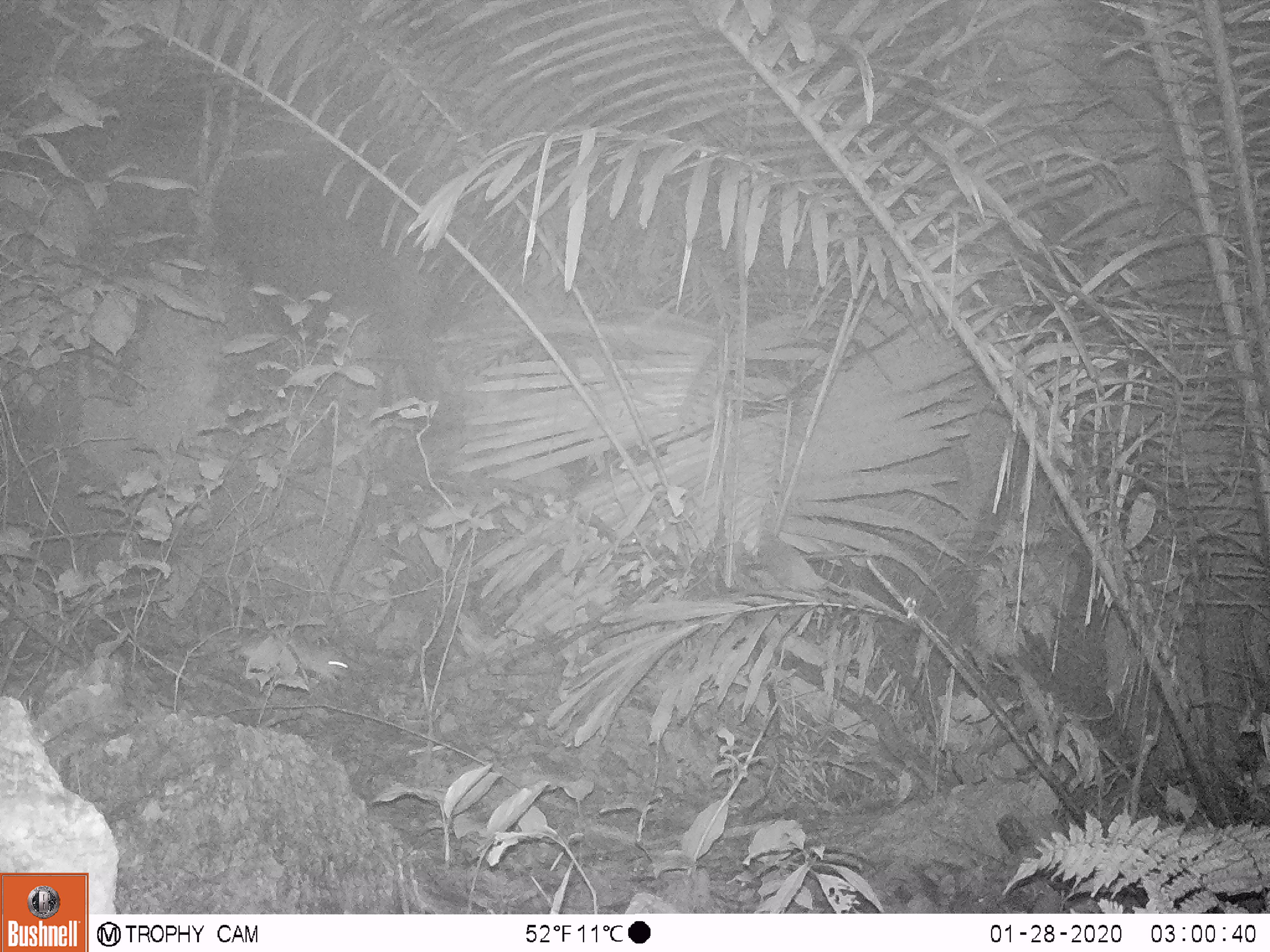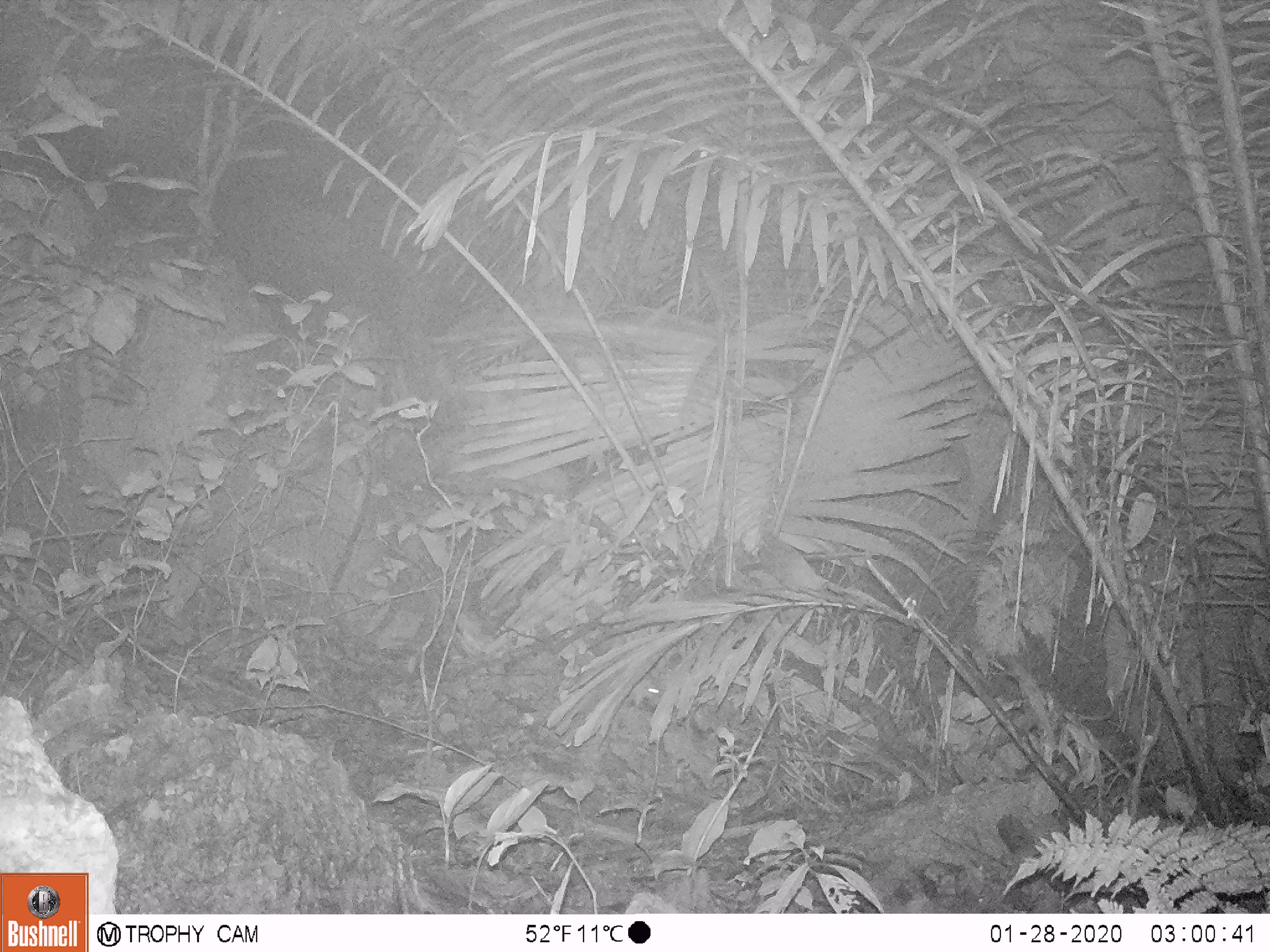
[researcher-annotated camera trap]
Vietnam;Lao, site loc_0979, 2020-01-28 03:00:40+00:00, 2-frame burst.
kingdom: Animalia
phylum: Chordata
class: Mammalia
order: Rodentia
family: Muridae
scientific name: Muridae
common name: old-world mice and rats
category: unidentified murid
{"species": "unidentified murid (old-world mice and rats) (Muridae)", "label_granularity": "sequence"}